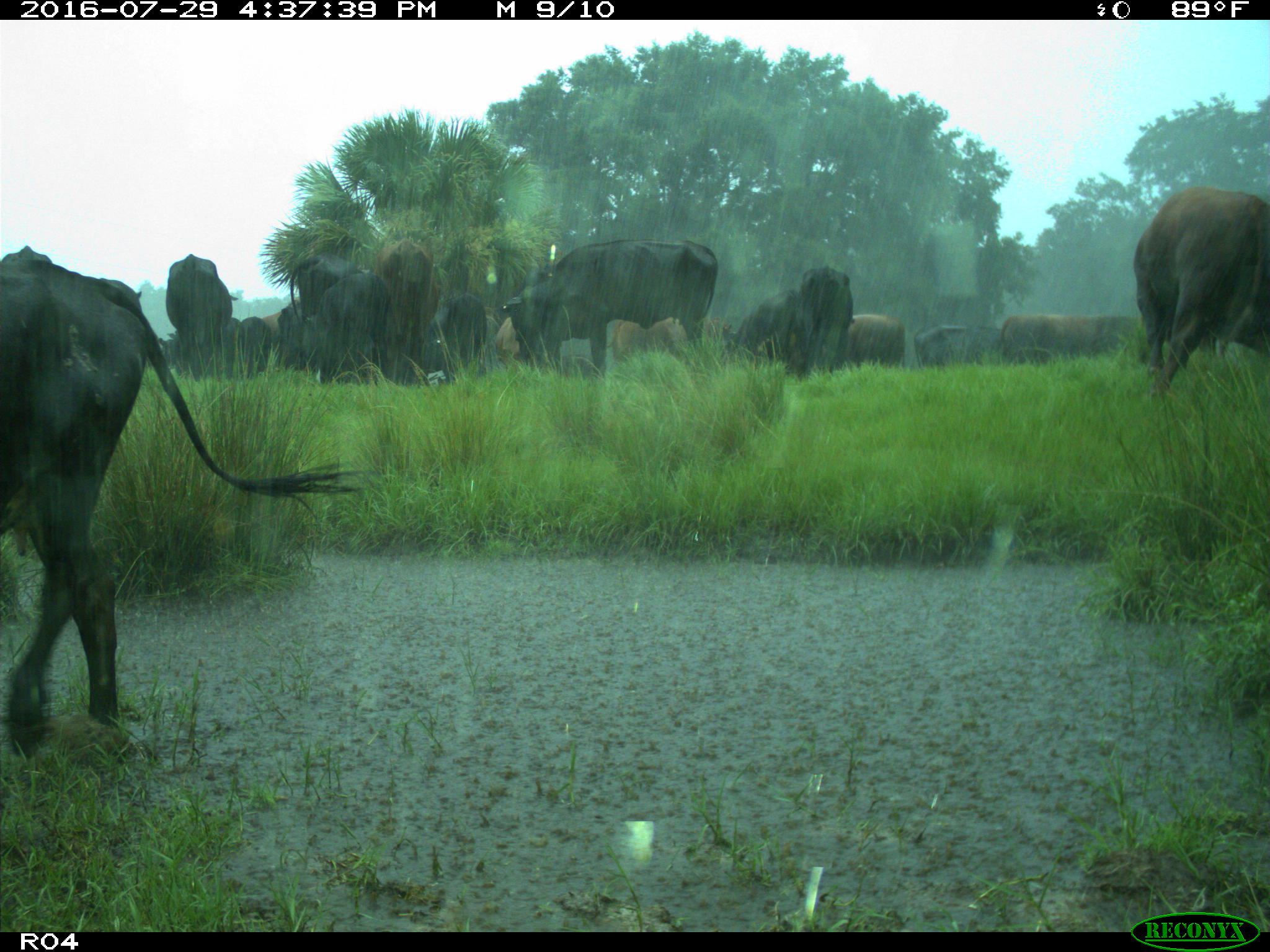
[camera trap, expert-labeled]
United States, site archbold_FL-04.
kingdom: Animalia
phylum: Chordata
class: Mammalia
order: Artiodactyla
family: Bovidae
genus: Bos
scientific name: Bos taurus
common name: domestic cow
Bos taurus (domestic cow).